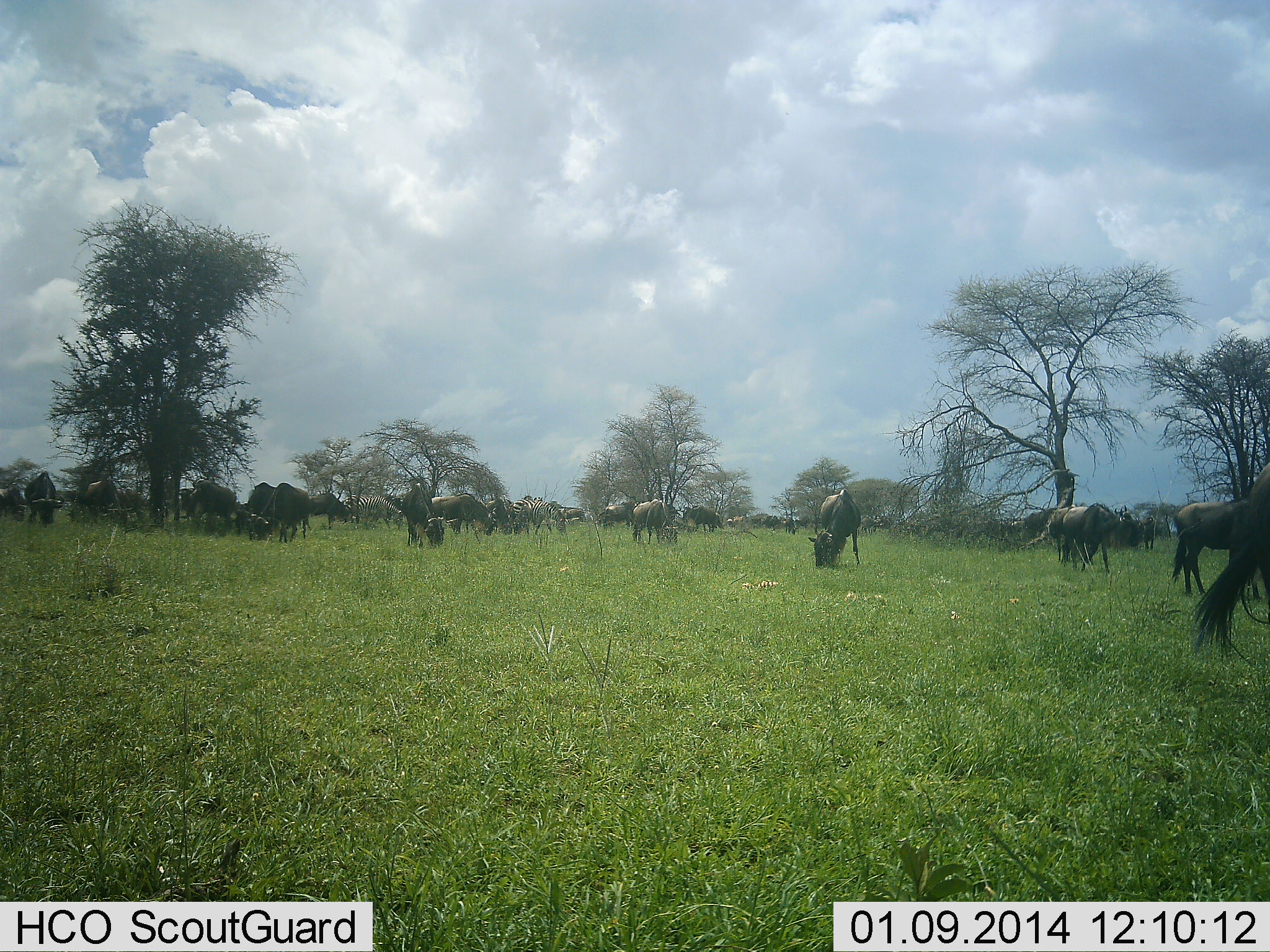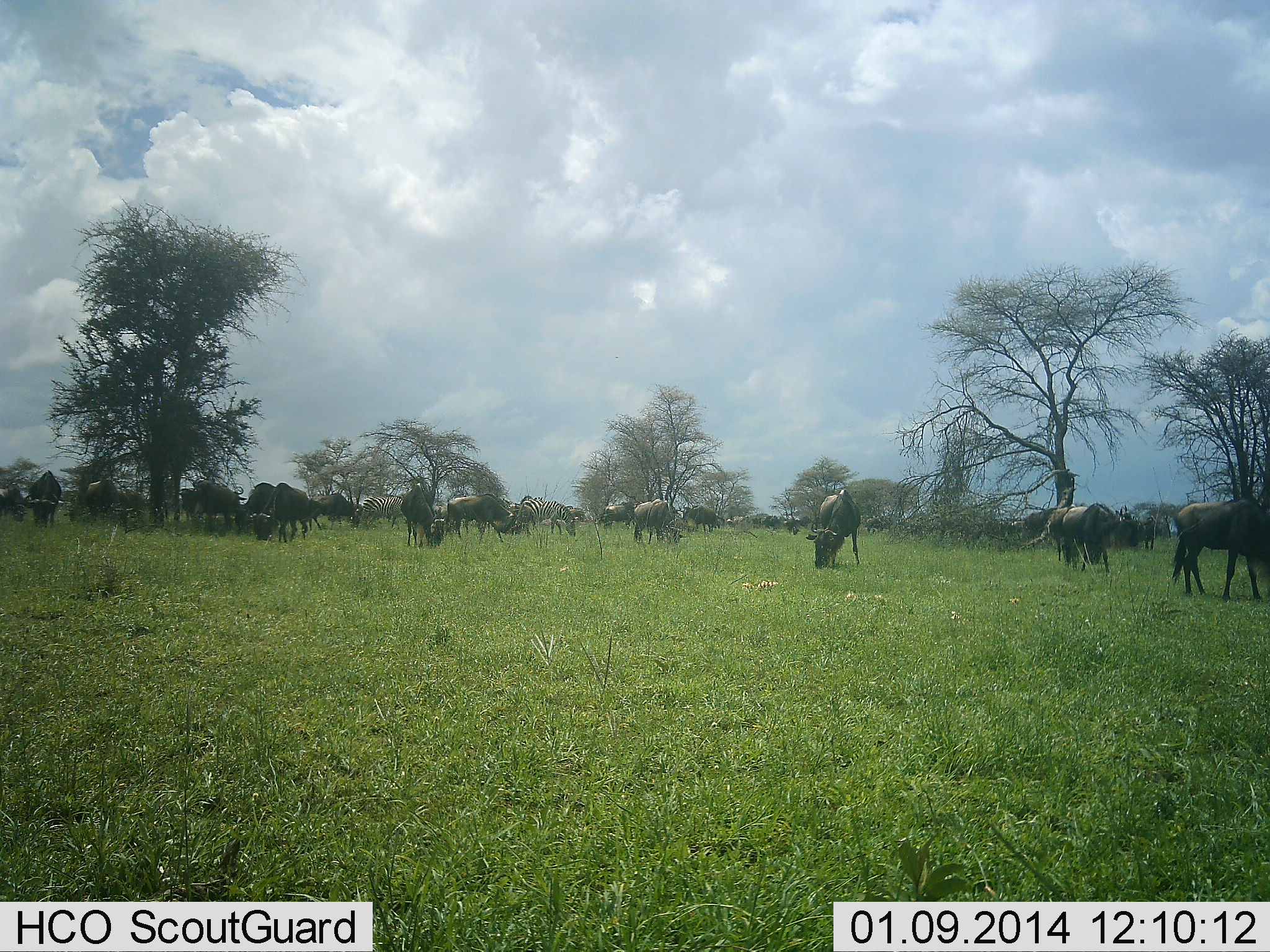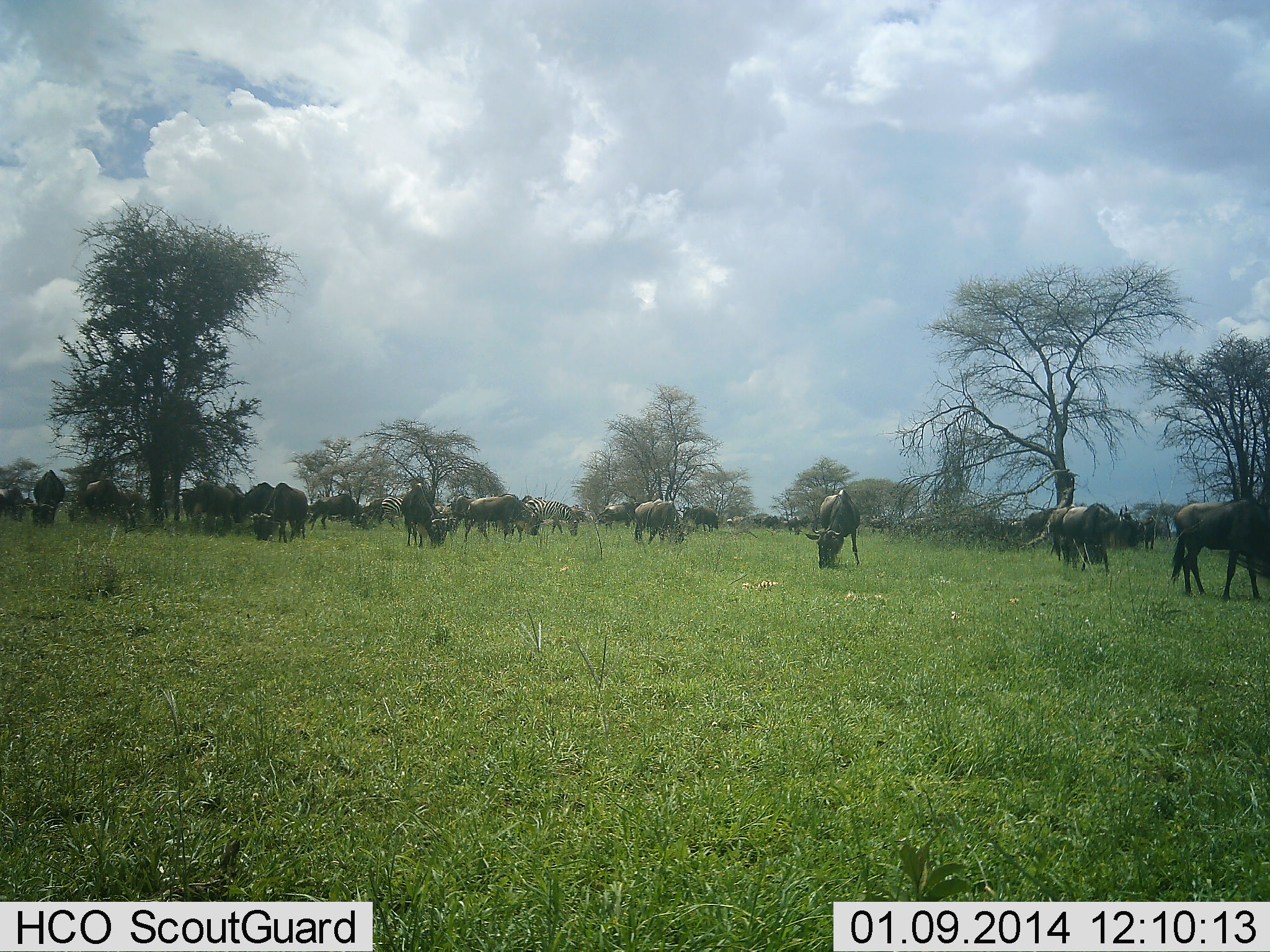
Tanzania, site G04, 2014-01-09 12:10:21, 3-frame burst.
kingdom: Animalia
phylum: Chordata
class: Mammalia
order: Artiodactyla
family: Bovidae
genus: Connochaetes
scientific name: Connochaetes taurinus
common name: blue wildebeest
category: wildebeest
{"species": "wildebeest (blue wildebeest) (Connochaetes taurinus)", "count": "11-50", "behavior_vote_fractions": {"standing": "21%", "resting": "0%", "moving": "21%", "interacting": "0%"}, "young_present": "0%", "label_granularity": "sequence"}